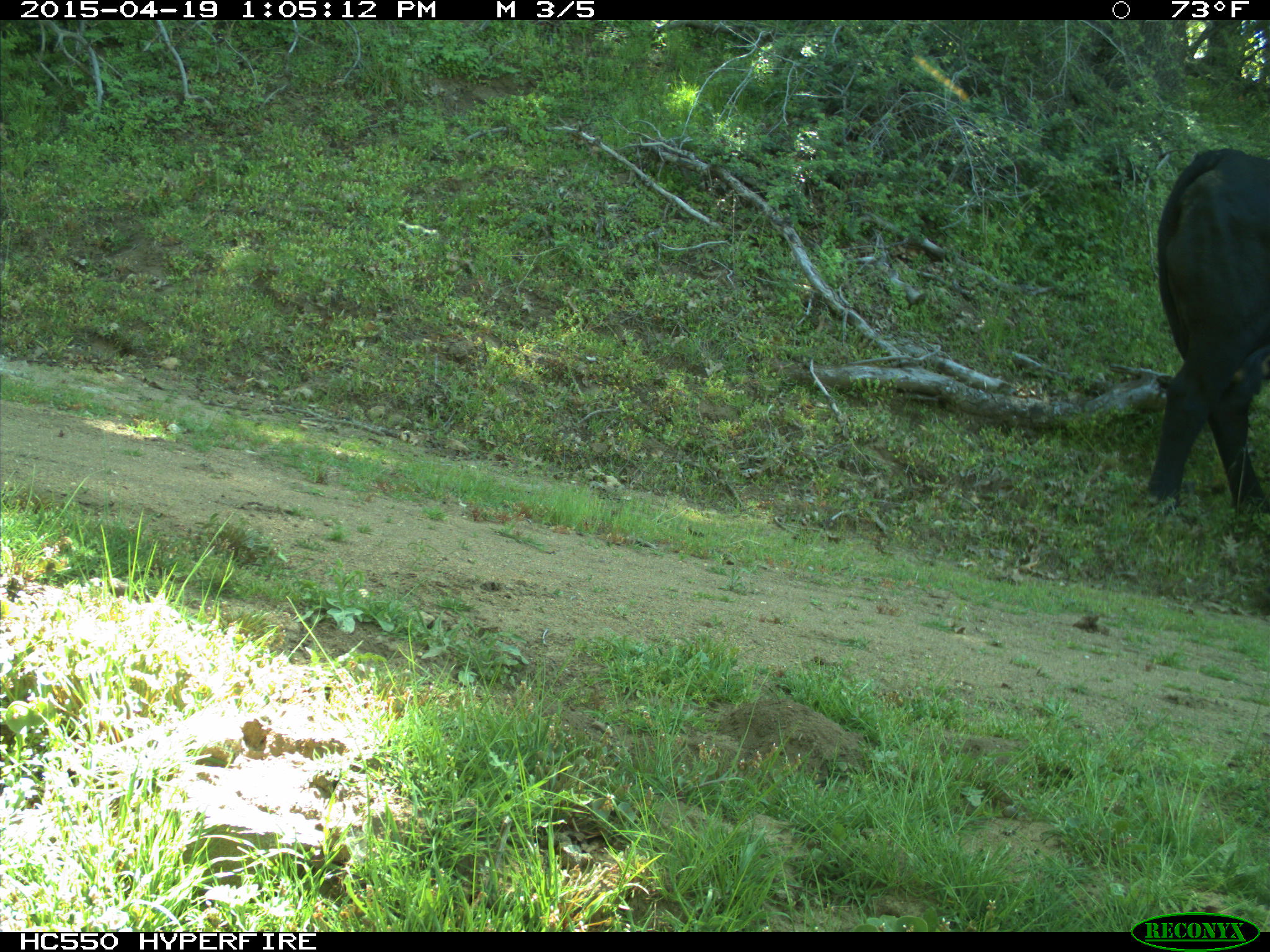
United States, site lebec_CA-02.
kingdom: Animalia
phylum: Chordata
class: Mammalia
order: Artiodactyla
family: Bovidae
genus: Bos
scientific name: Bos taurus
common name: domestic cow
Bos taurus (domestic cow).